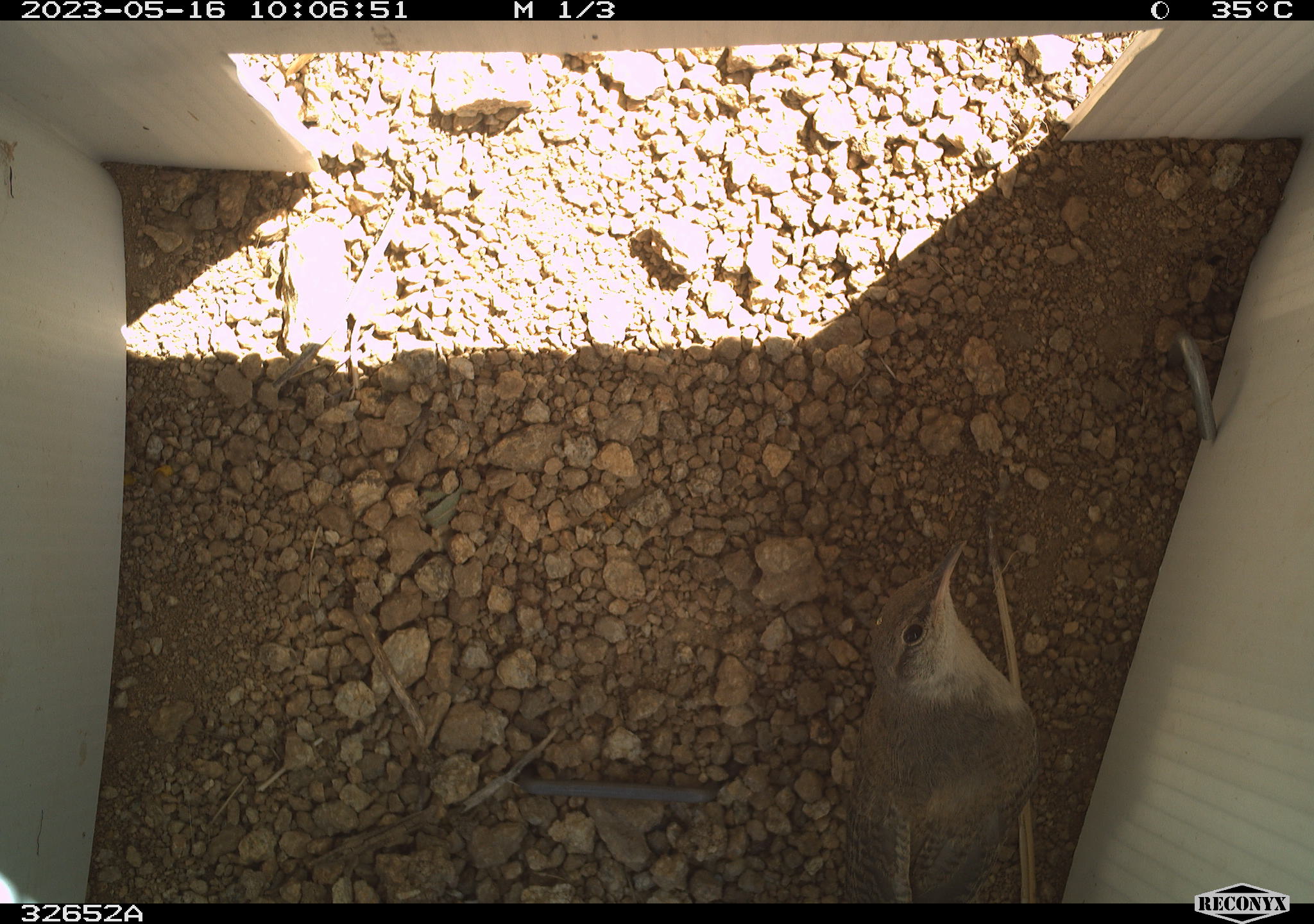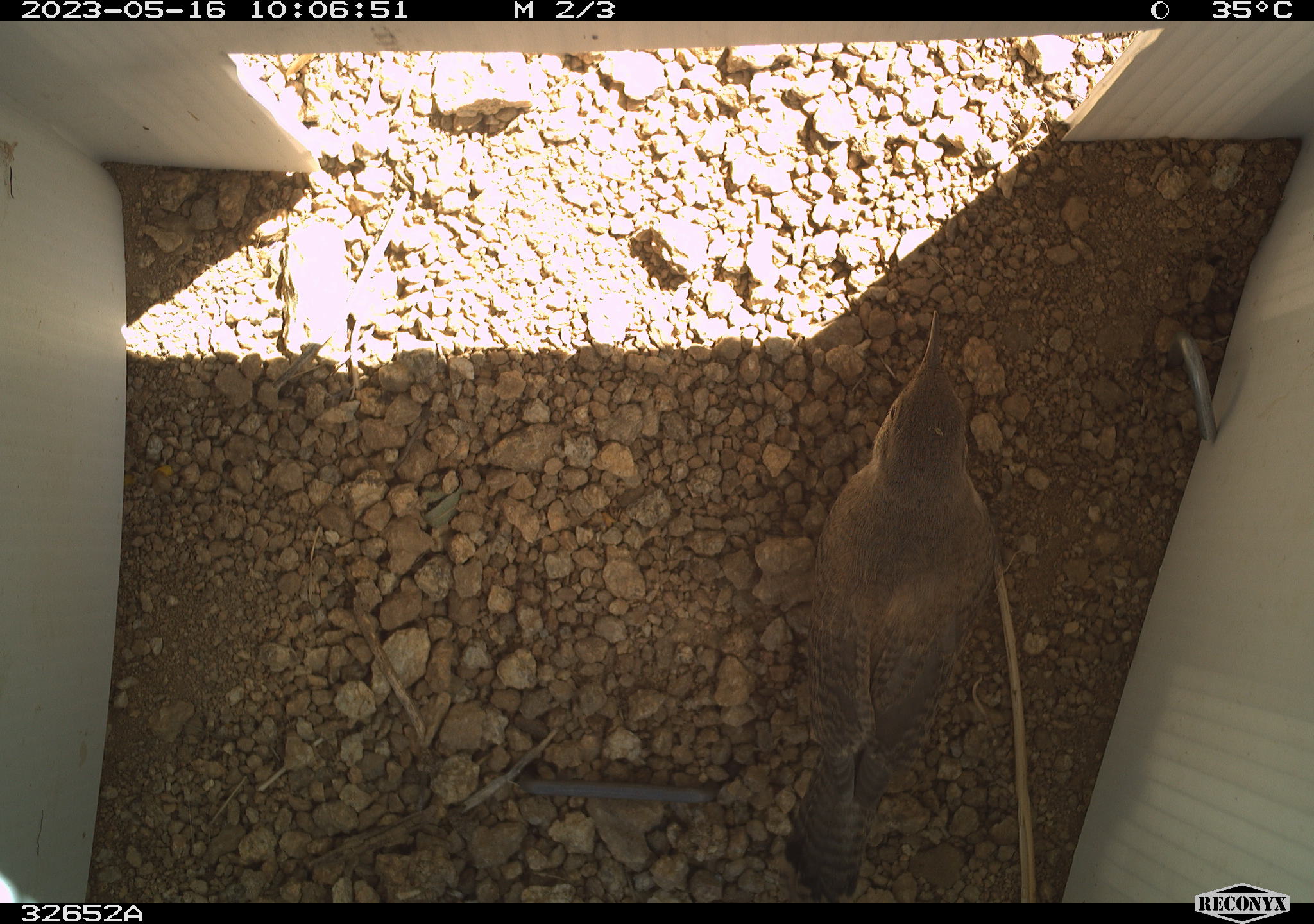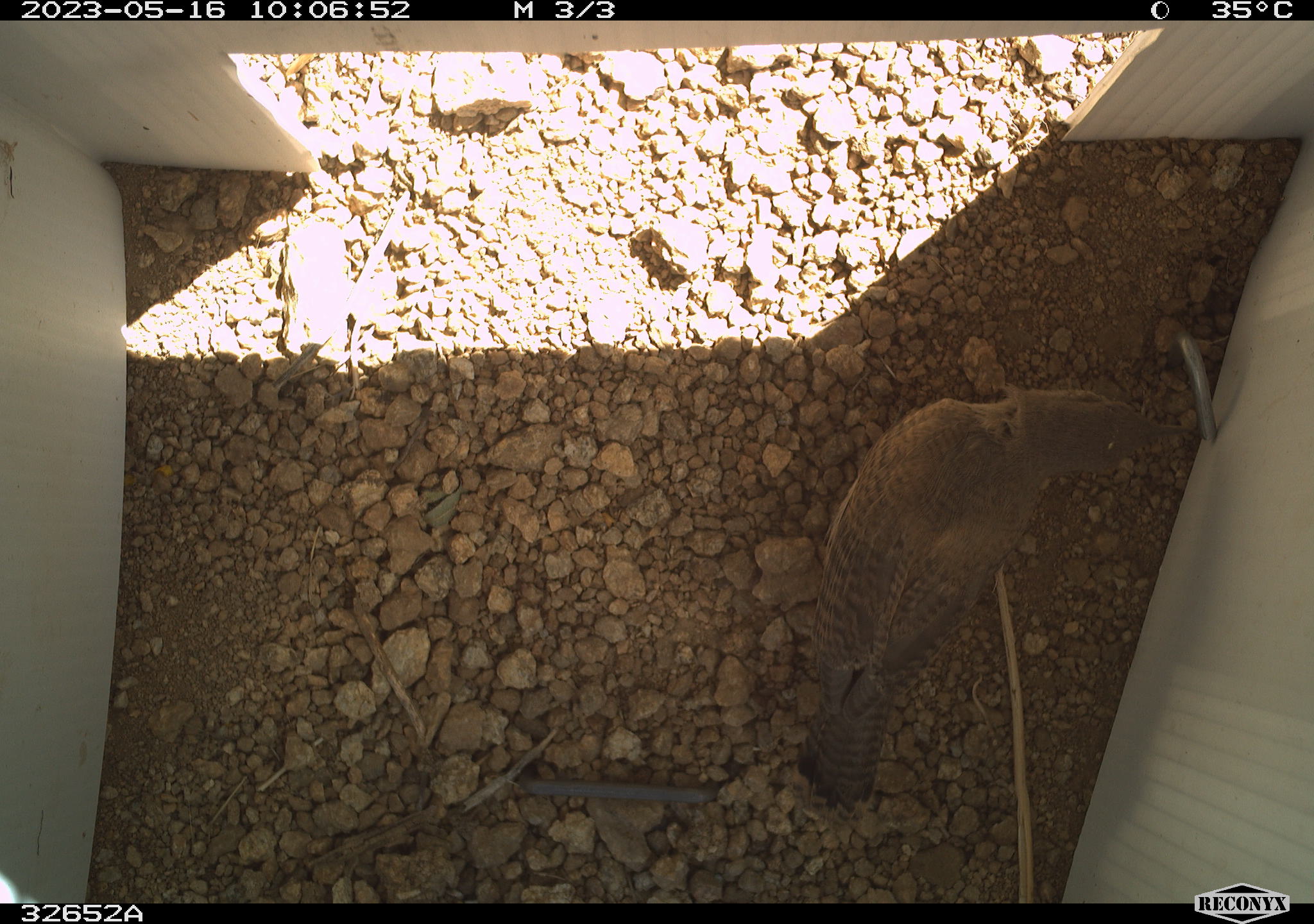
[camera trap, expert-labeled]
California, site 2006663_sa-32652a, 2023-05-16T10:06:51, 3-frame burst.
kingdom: Animalia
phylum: Chordata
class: Aves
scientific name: Aves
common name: bird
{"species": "bird (Aves)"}